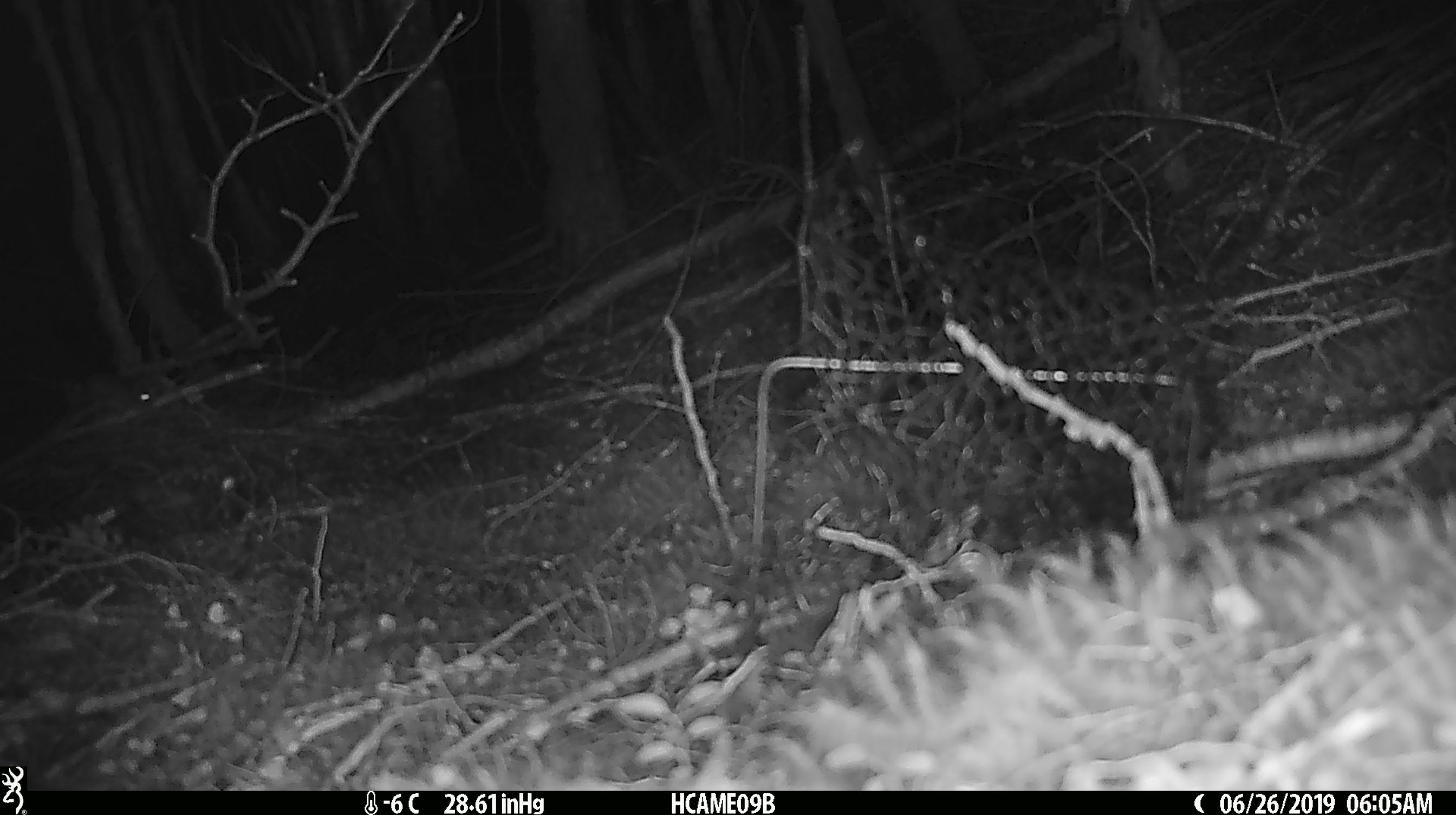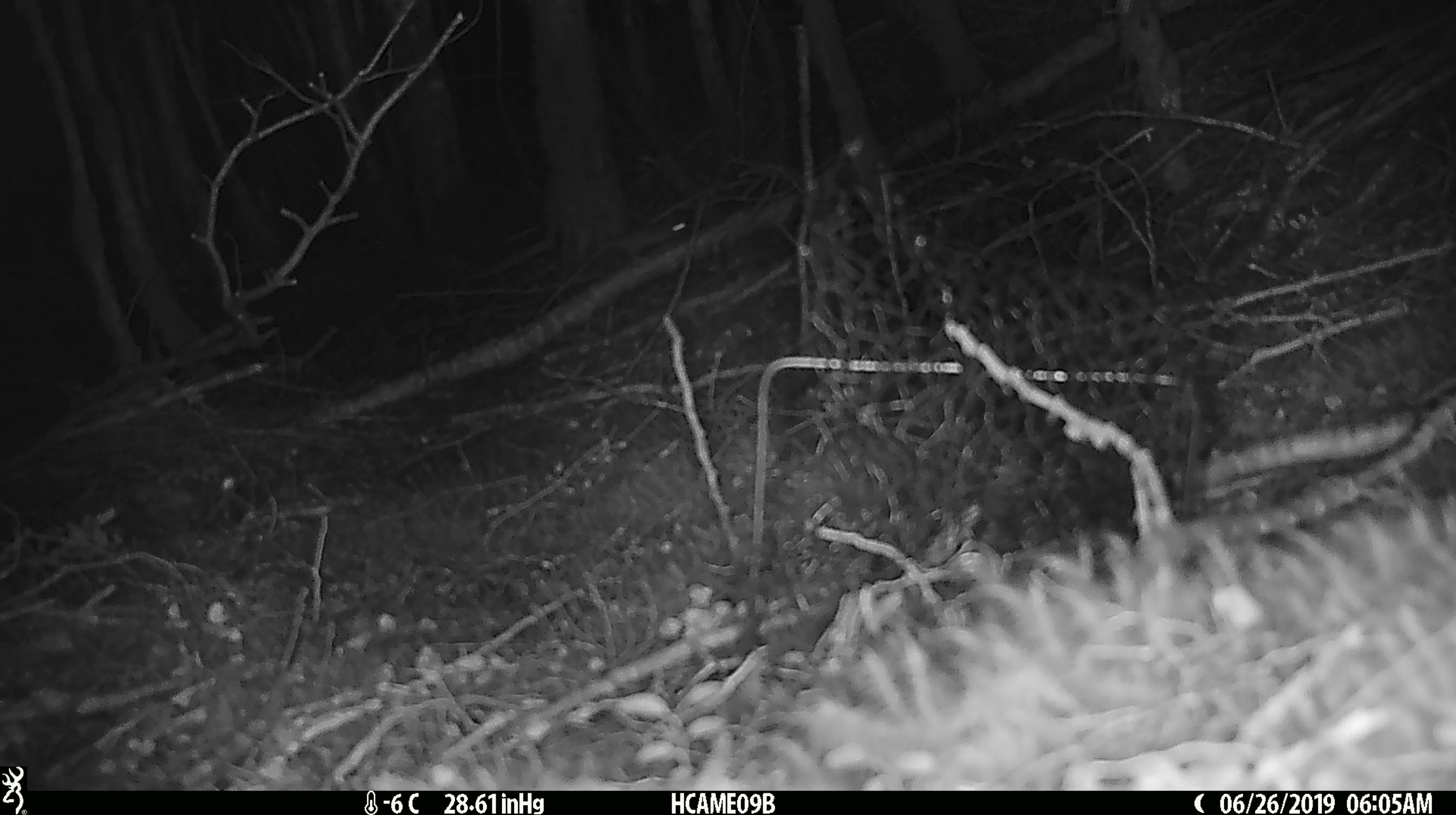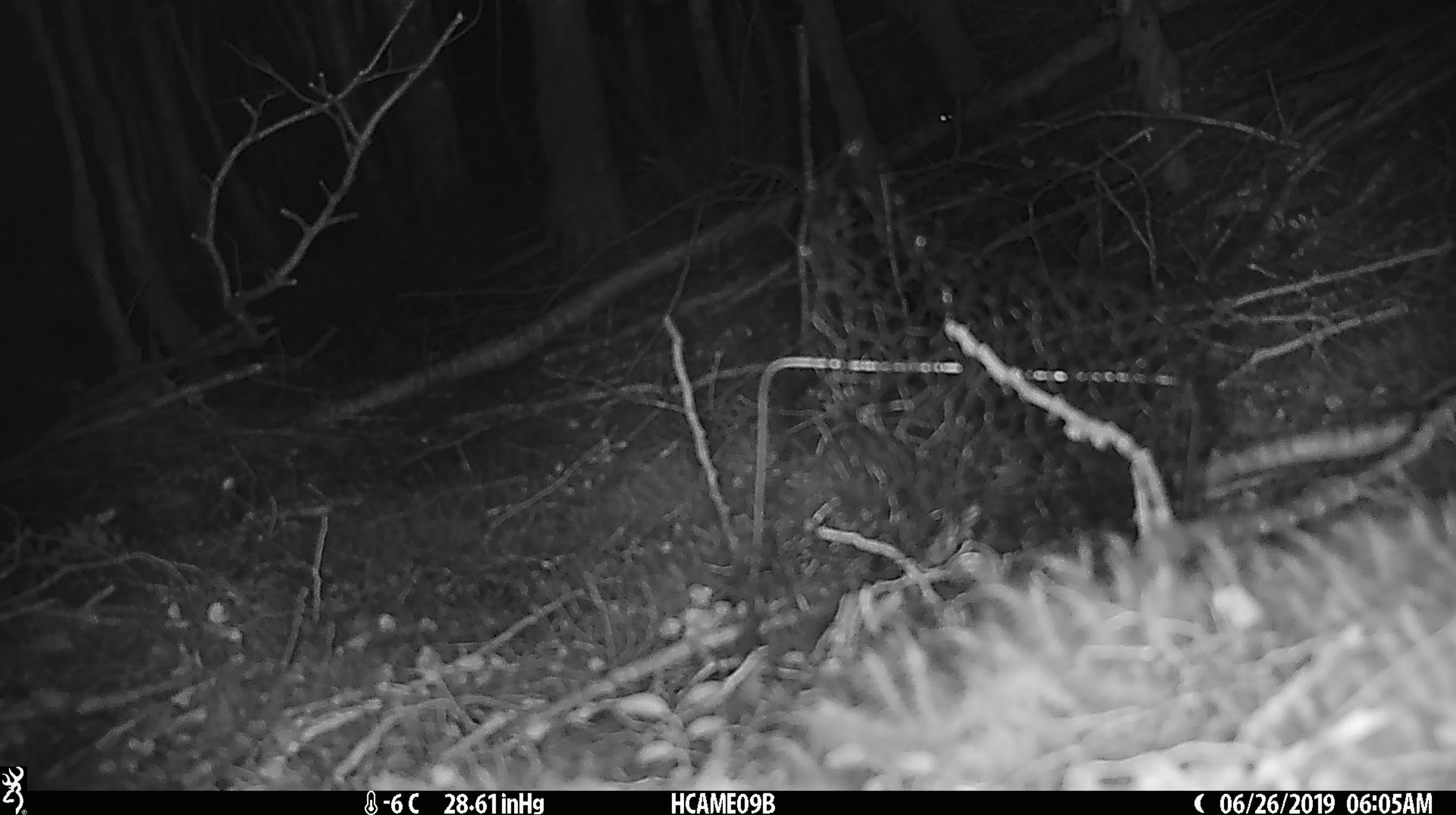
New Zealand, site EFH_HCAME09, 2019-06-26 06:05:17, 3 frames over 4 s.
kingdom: Animalia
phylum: Chordata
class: Mammalia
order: Rodentia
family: Muridae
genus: Mus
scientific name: Mus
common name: mouse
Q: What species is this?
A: Mouse (Mus).